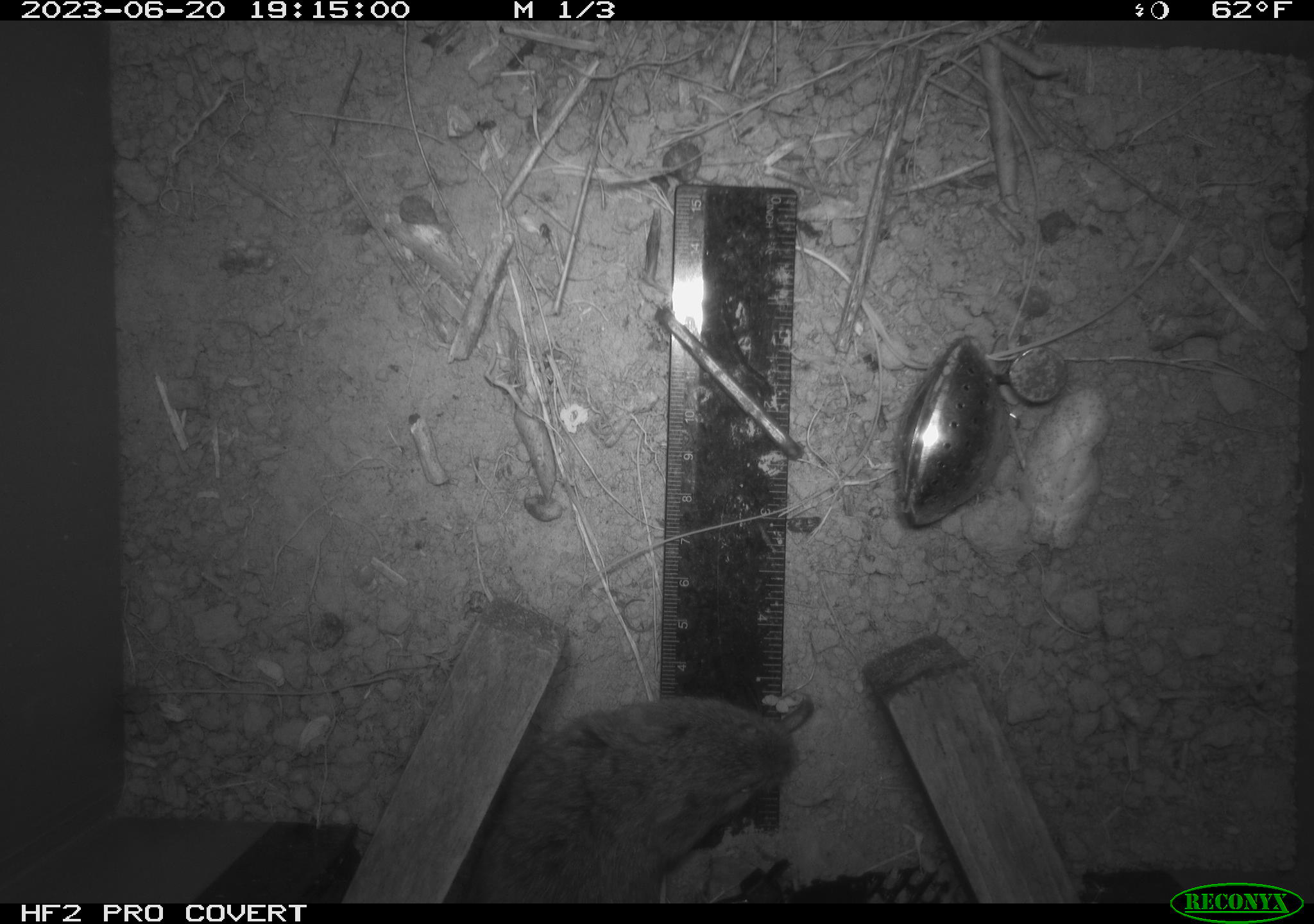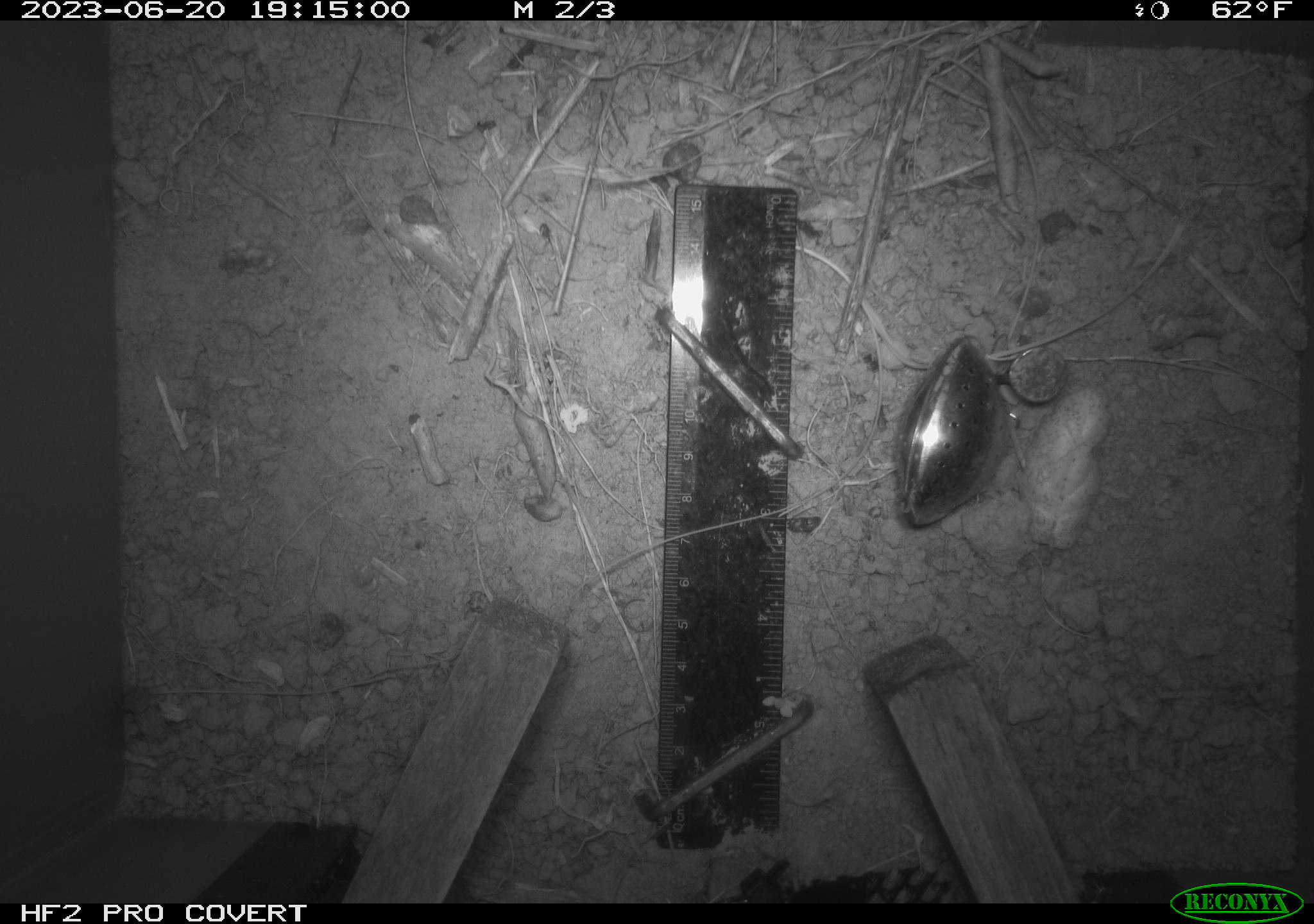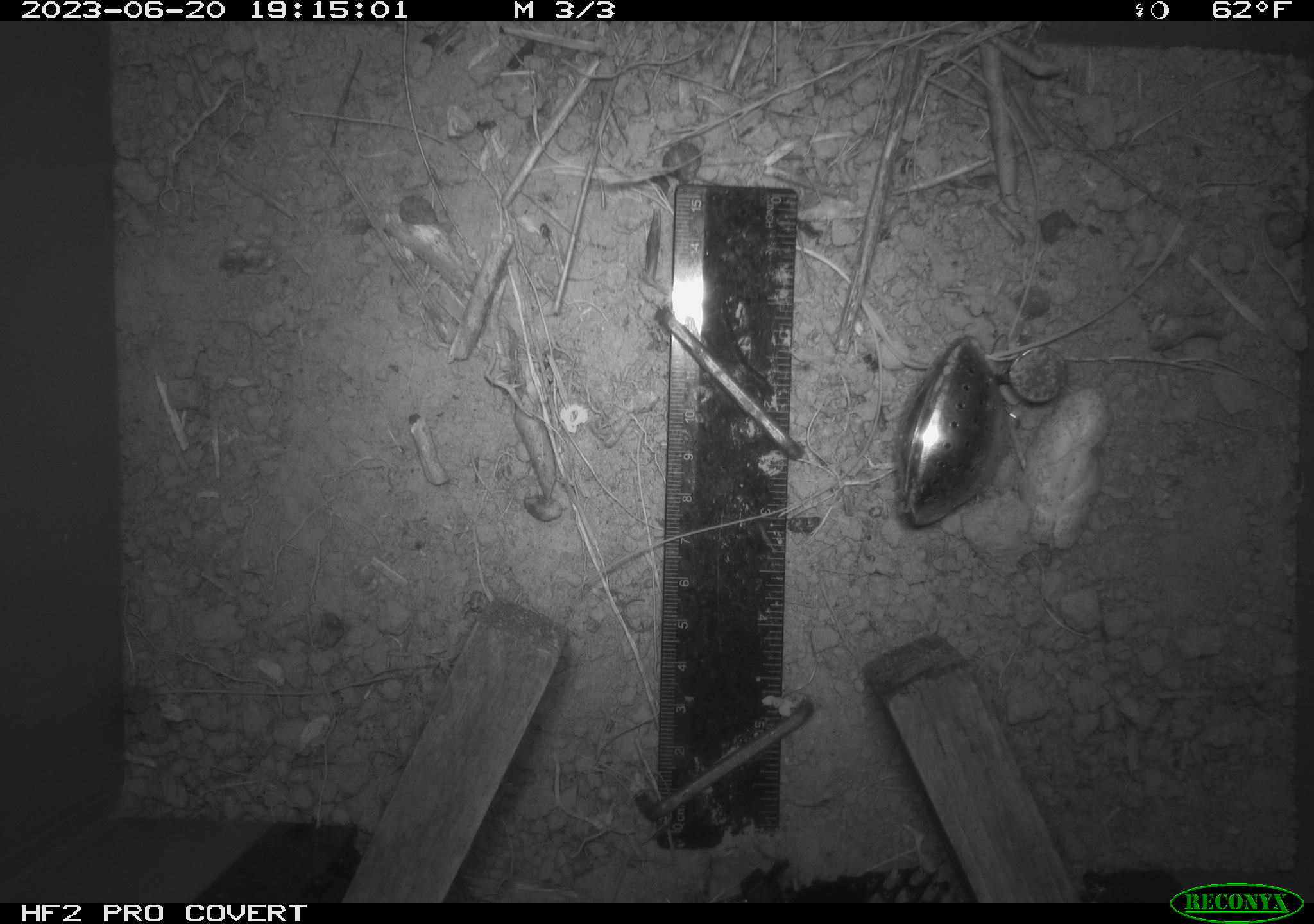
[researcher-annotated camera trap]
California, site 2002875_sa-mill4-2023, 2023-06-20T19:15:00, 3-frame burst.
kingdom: Animalia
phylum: Chordata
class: Mammalia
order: Rodentia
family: Cricetidae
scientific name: Arvicolinae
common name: voles, lemmings, and muskrats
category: arvicolinae subfamily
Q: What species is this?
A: Arvicolinae subfamily (voles, lemmings, and muskrats) (Arvicolinae).